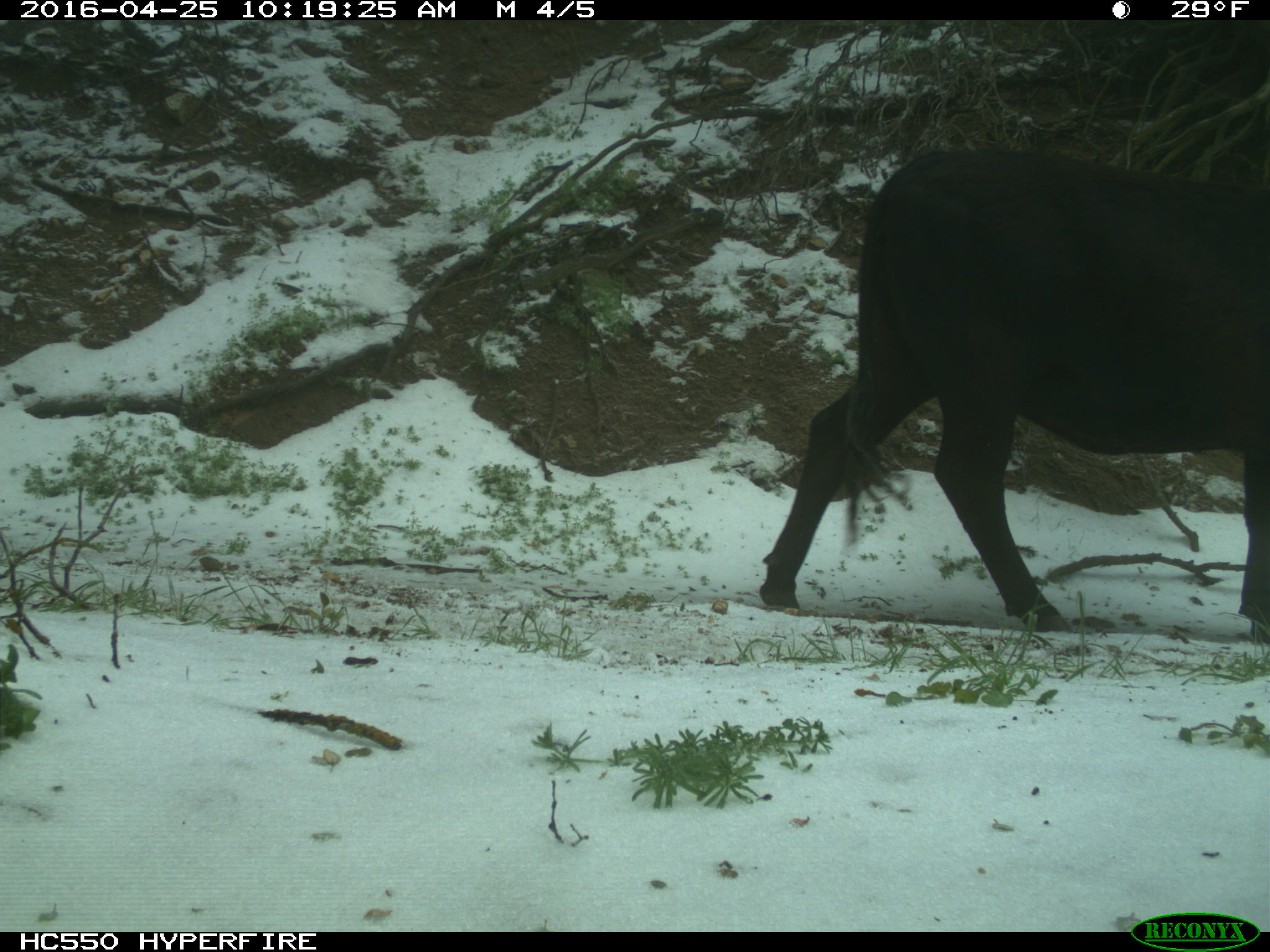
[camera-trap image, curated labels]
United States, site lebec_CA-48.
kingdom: Animalia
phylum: Chordata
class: Mammalia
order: Artiodactyla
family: Bovidae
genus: Bos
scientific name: Bos taurus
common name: domestic cow